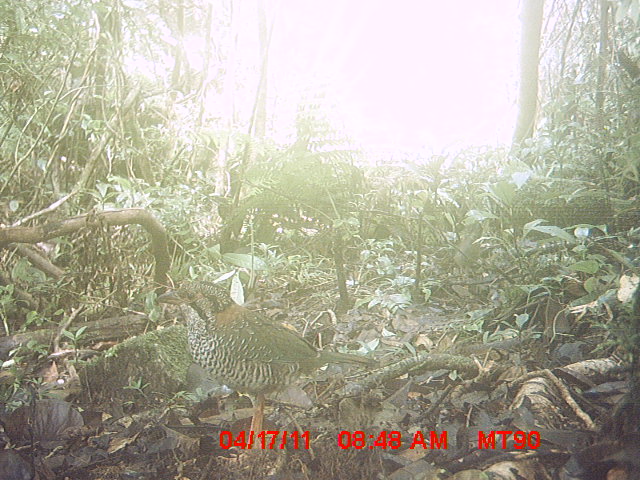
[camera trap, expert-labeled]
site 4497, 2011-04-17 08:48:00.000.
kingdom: Animalia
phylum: Chordata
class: Aves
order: Coraciiformes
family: Brachypteraciidae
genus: Brachypteracias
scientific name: Brachypteracias squamiger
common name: scaly ground roller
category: geobiastes squamiger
Geobiastes squamiger (scaly ground roller) (Brachypteracias squamiger), count 2.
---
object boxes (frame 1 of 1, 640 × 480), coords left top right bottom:
geobiastes squamiger: 155 280 380 451